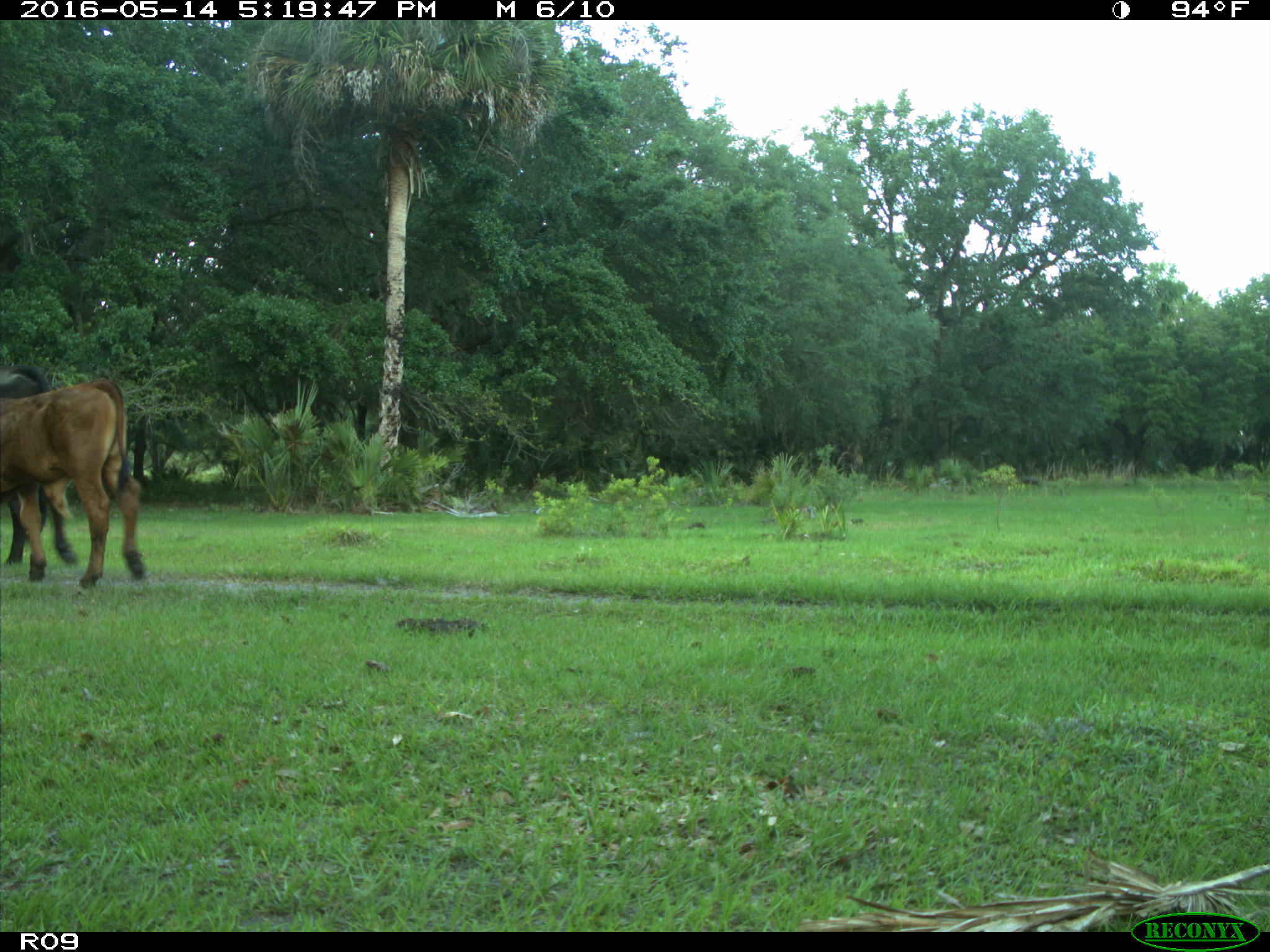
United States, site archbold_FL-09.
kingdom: Animalia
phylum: Chordata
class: Mammalia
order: Artiodactyla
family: Bovidae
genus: Bos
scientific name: Bos taurus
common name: domestic cow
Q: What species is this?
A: Bos taurus (domestic cow).